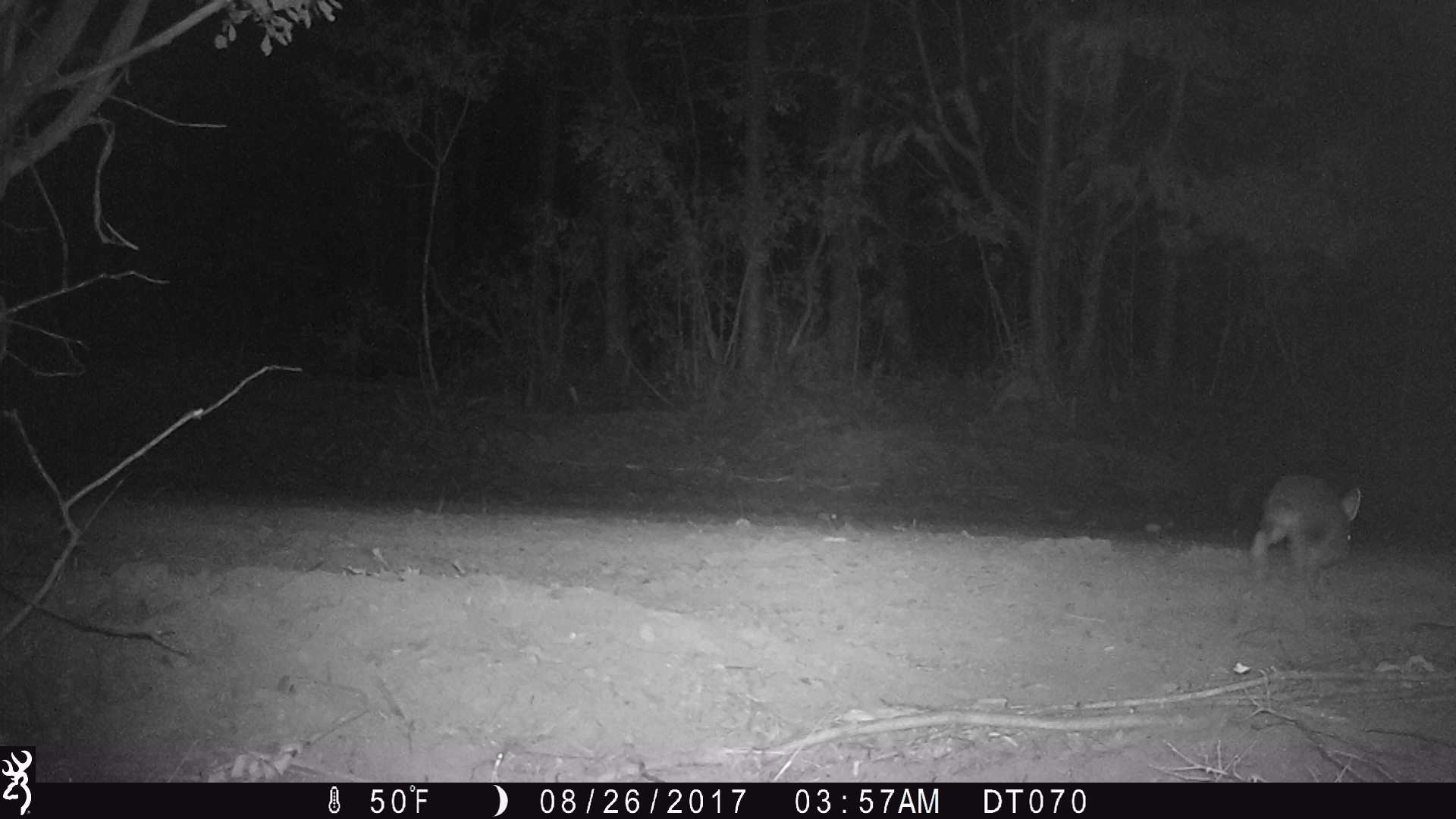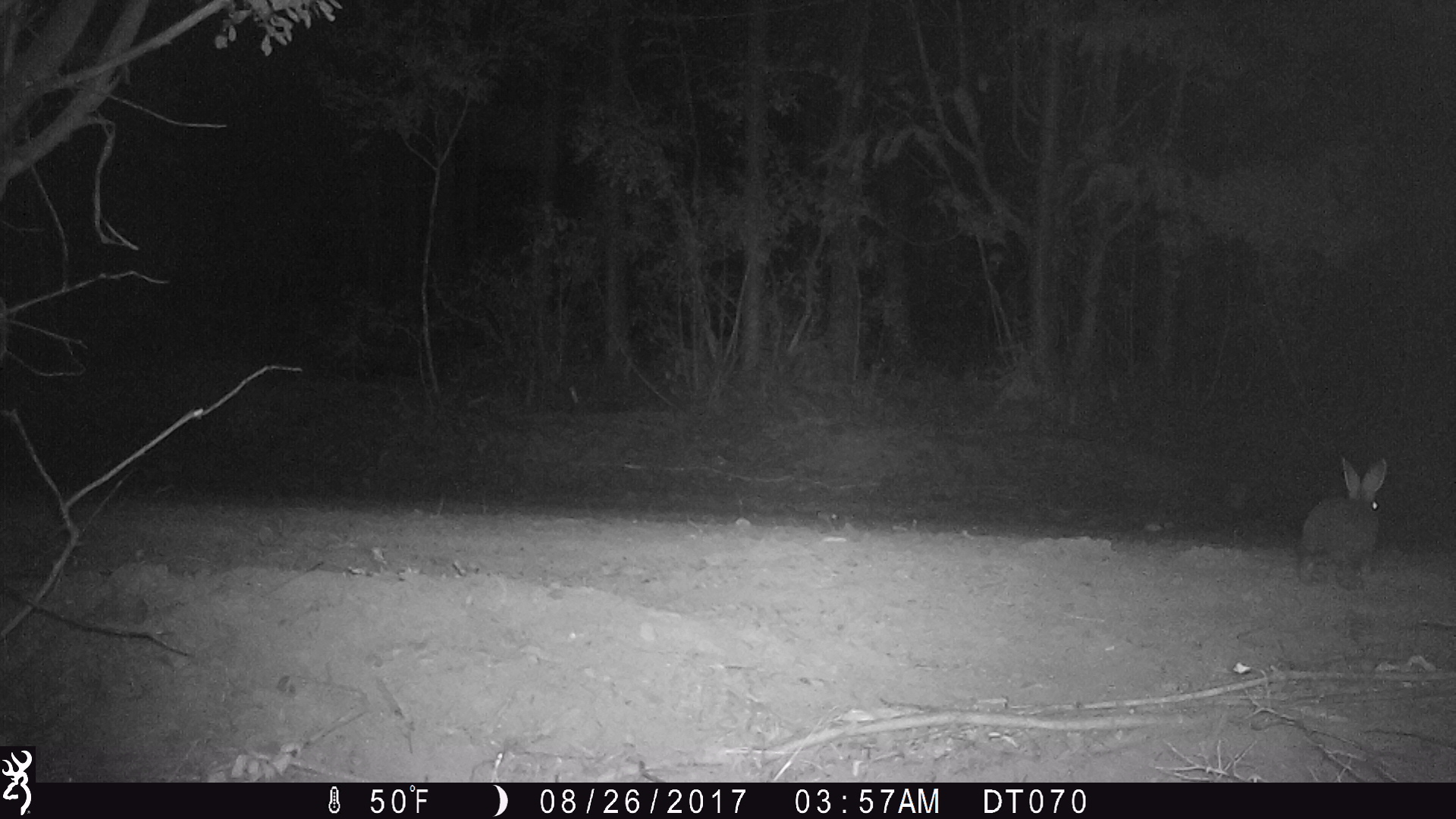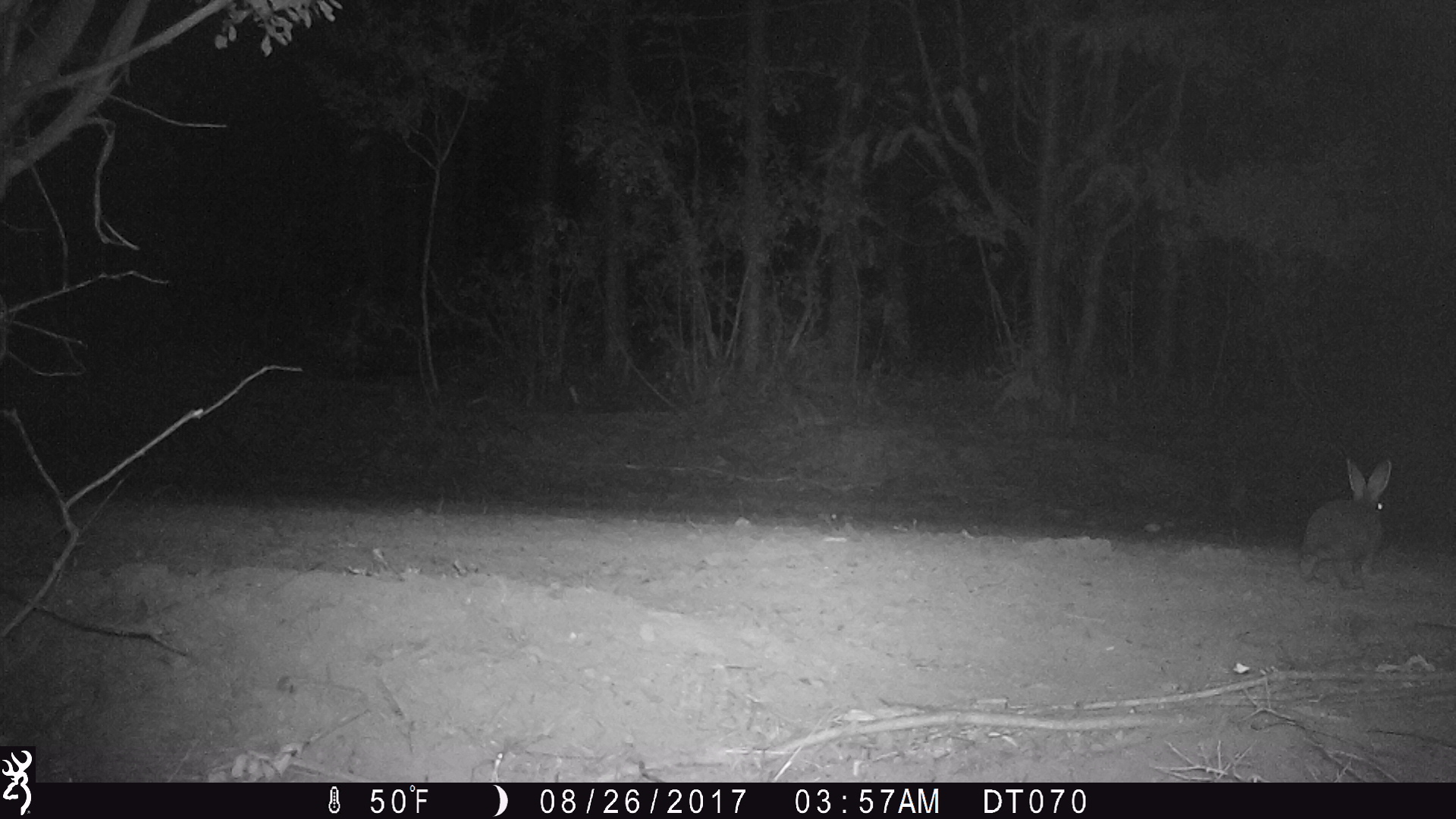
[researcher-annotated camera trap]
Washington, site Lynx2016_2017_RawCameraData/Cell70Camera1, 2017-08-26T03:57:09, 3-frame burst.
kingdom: Animalia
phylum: Chordata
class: Mammalia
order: Lagomorpha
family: Leporidae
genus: Lepus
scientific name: Lepus americanus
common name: snowshoe hare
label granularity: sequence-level